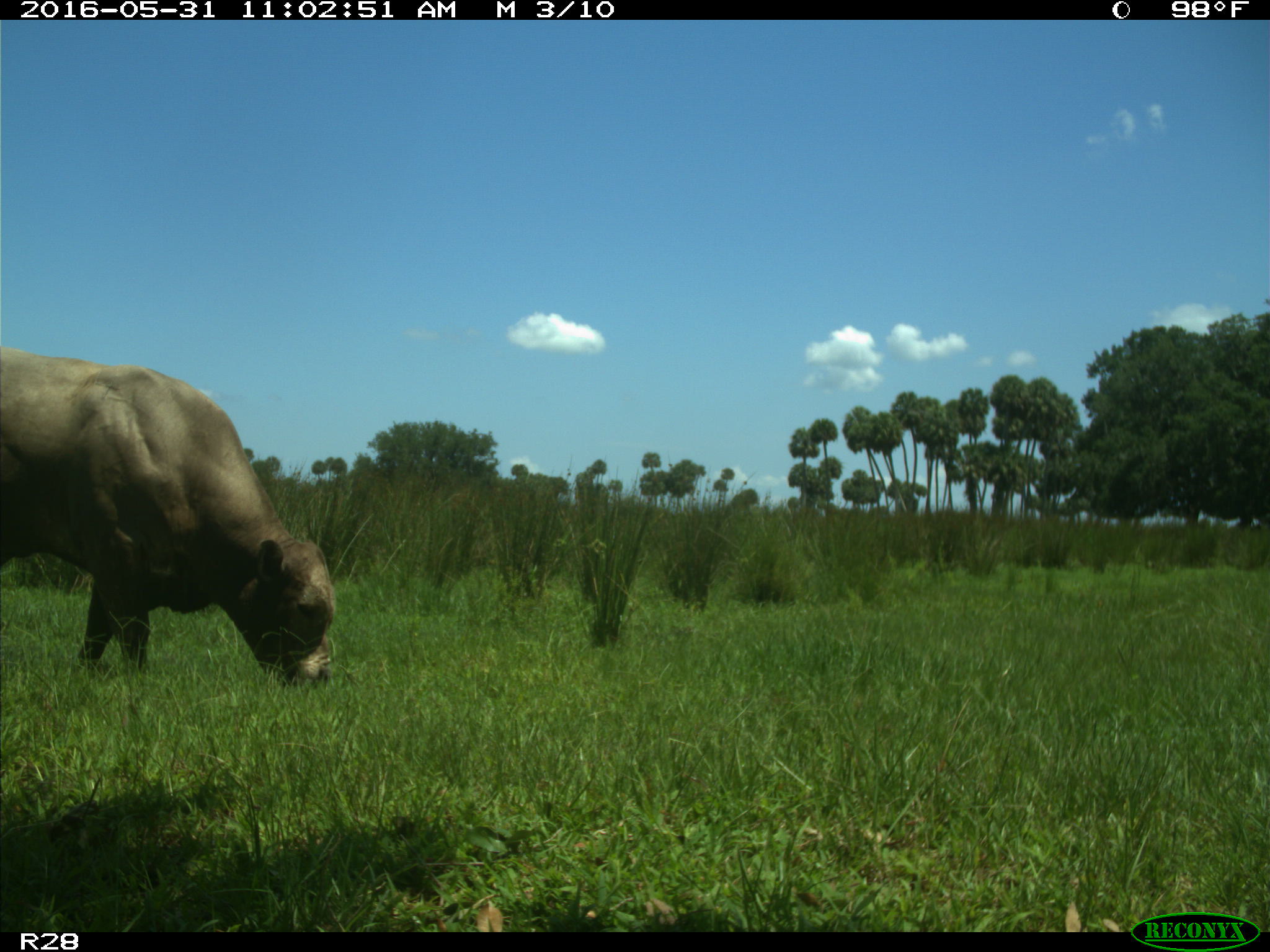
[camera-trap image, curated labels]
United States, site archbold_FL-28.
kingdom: Animalia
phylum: Chordata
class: Mammalia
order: Artiodactyla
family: Bovidae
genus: Bos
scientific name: Bos taurus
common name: domestic cow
Bos taurus (domestic cow).